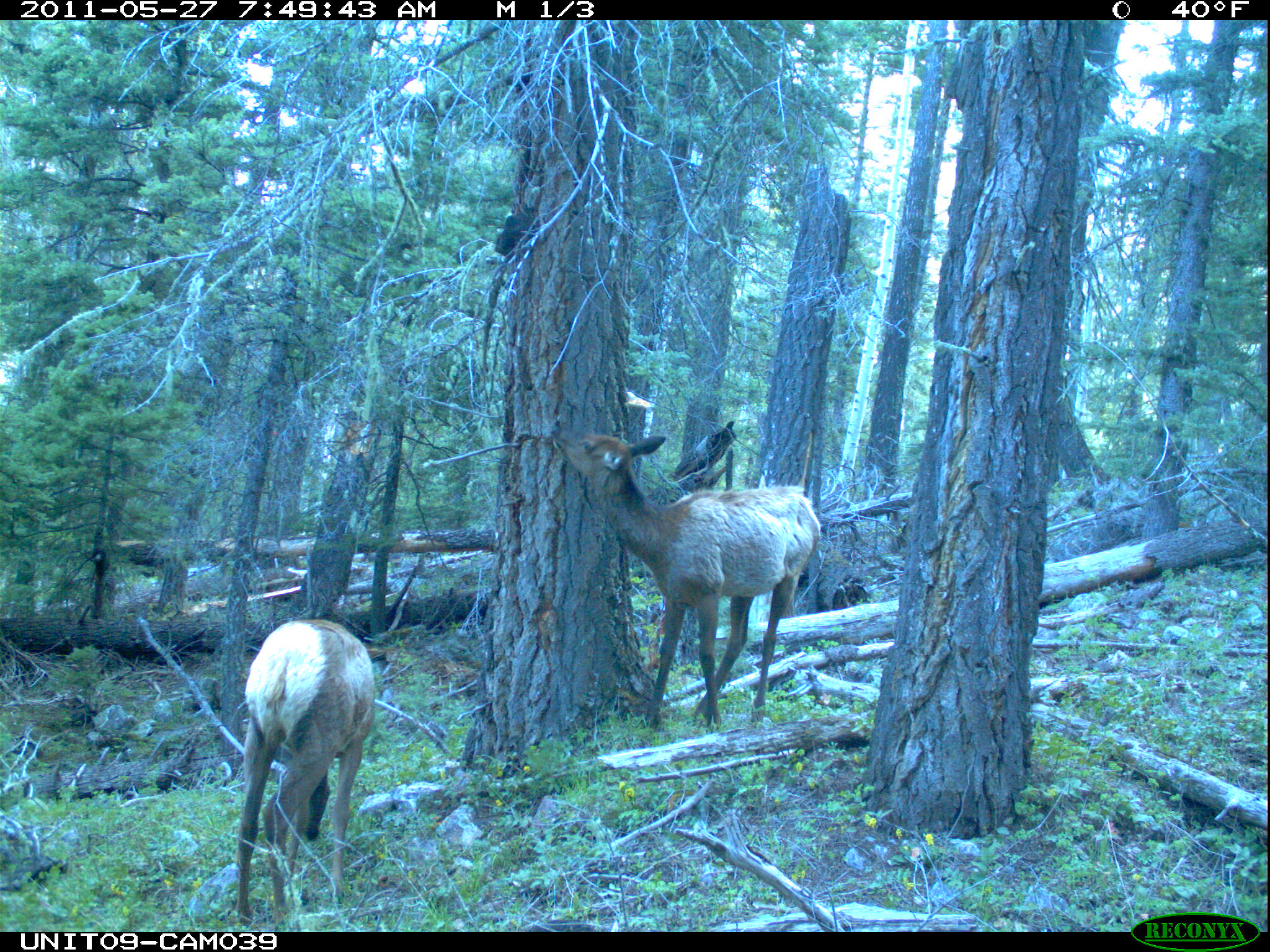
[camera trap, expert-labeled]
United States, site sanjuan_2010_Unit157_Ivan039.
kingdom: Animalia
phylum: Chordata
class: Mammalia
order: Artiodactyla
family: Cervidae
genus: Cervus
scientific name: Cervus elaphus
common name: red deer